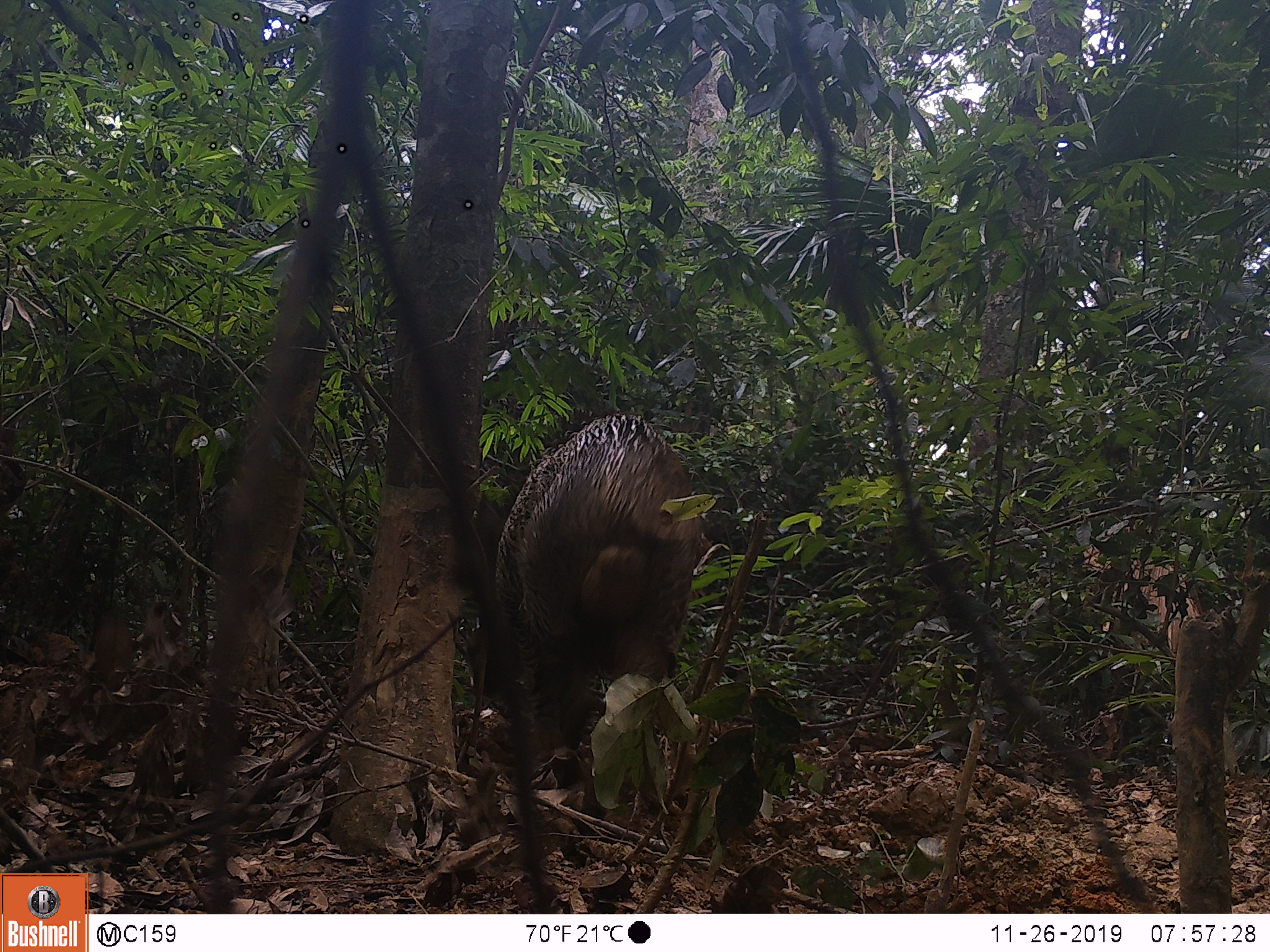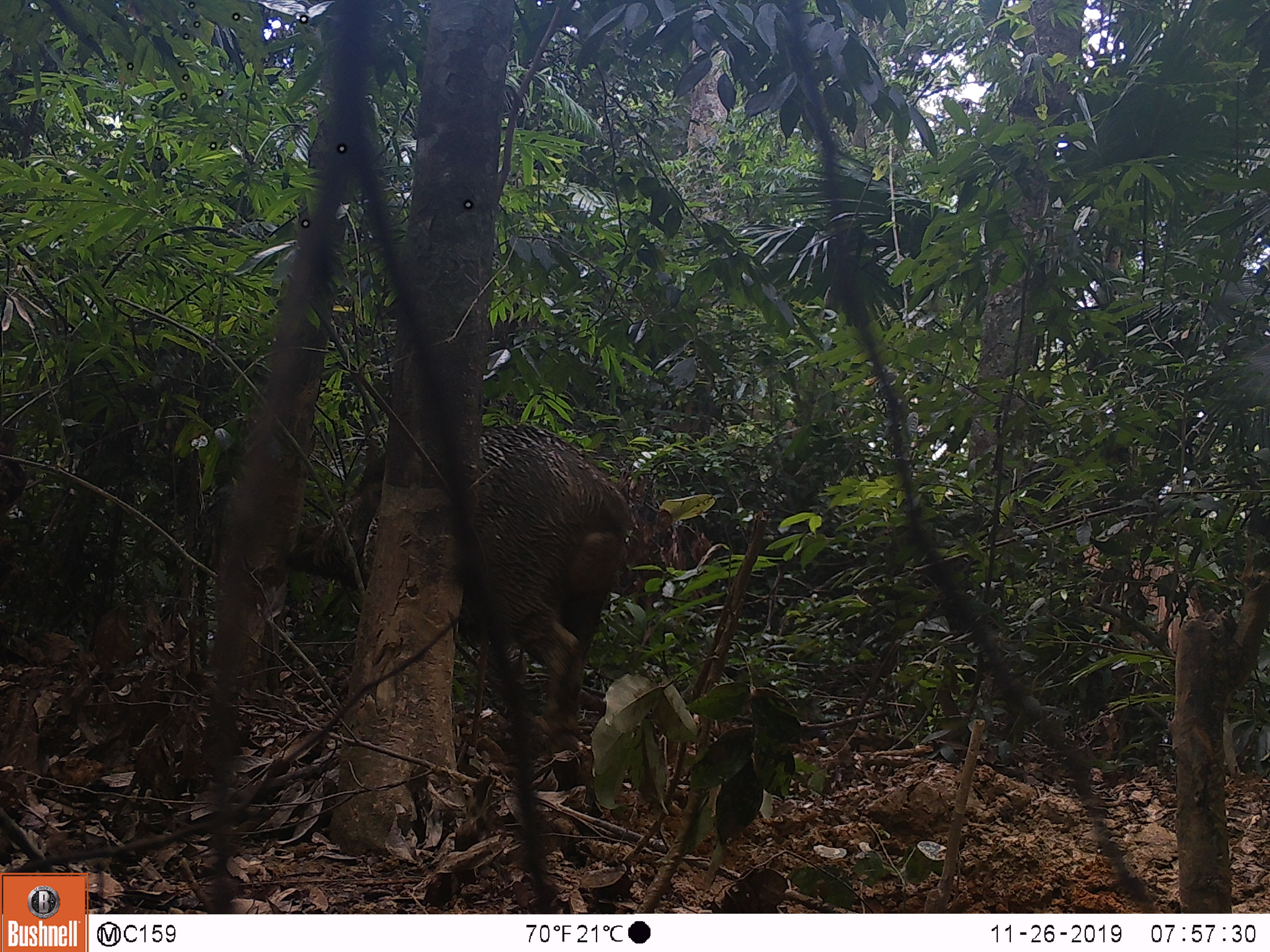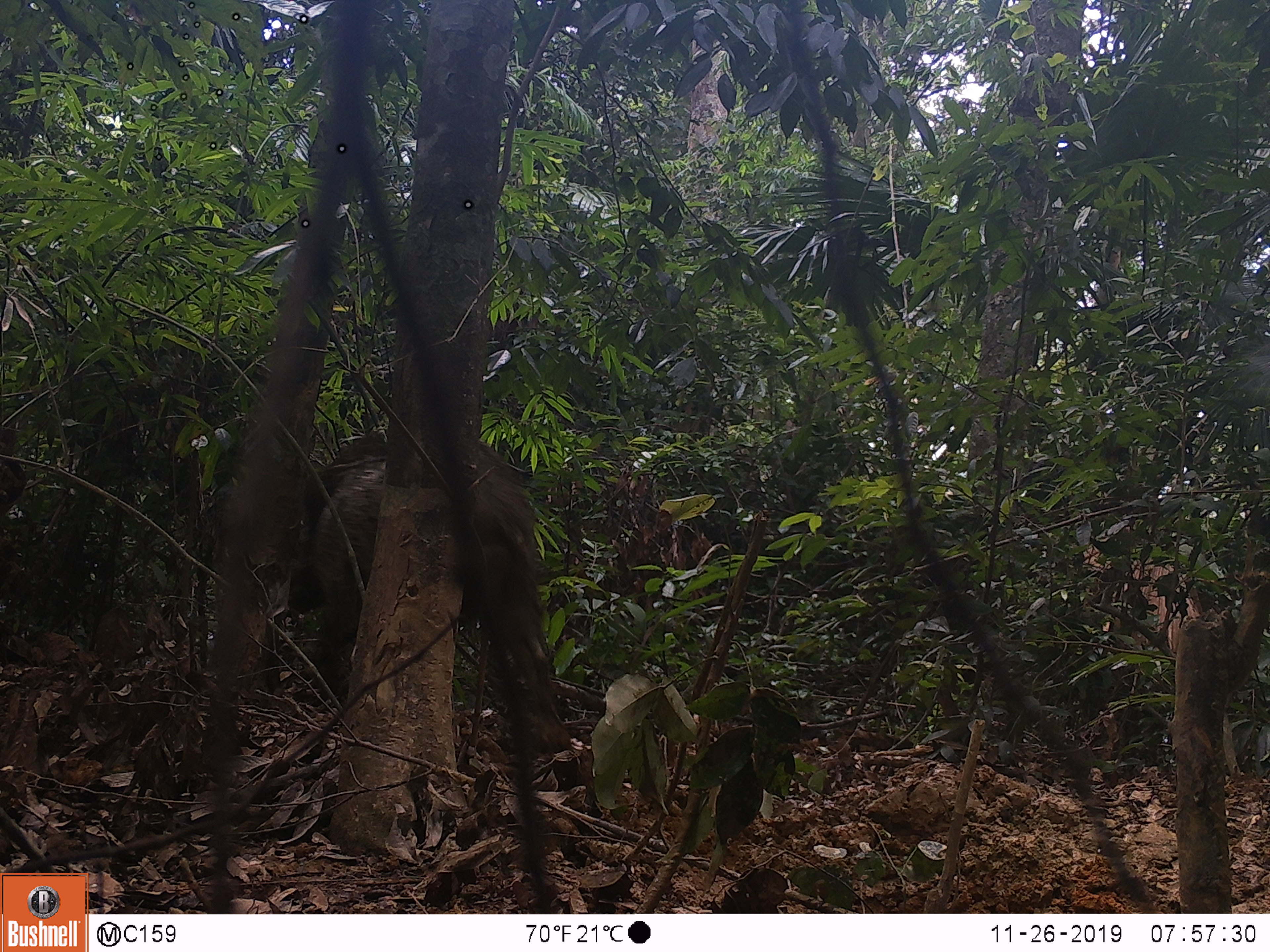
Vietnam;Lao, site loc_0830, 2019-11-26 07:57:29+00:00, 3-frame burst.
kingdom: Animalia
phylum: Chordata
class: Mammalia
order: Artiodactyla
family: Suidae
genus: Sus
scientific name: Sus scrofa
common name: eurasian wild pig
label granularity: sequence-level